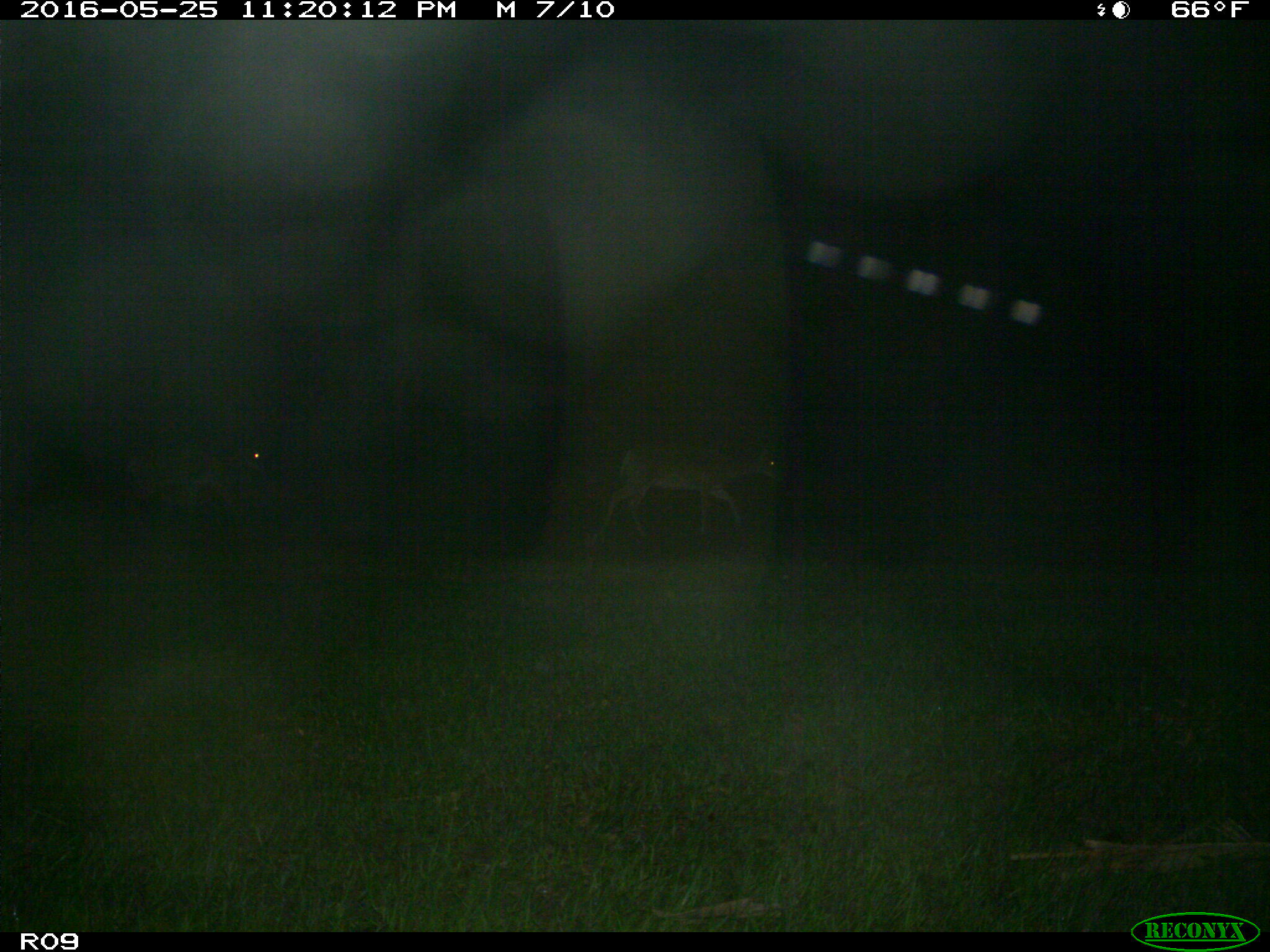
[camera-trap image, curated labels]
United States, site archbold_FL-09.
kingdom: Animalia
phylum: Chordata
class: Mammalia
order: Artiodactyla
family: Cervidae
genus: Odocoileus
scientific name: Odocoileus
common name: deer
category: unidentified deer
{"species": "unidentified deer (deer) (Odocoileus)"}